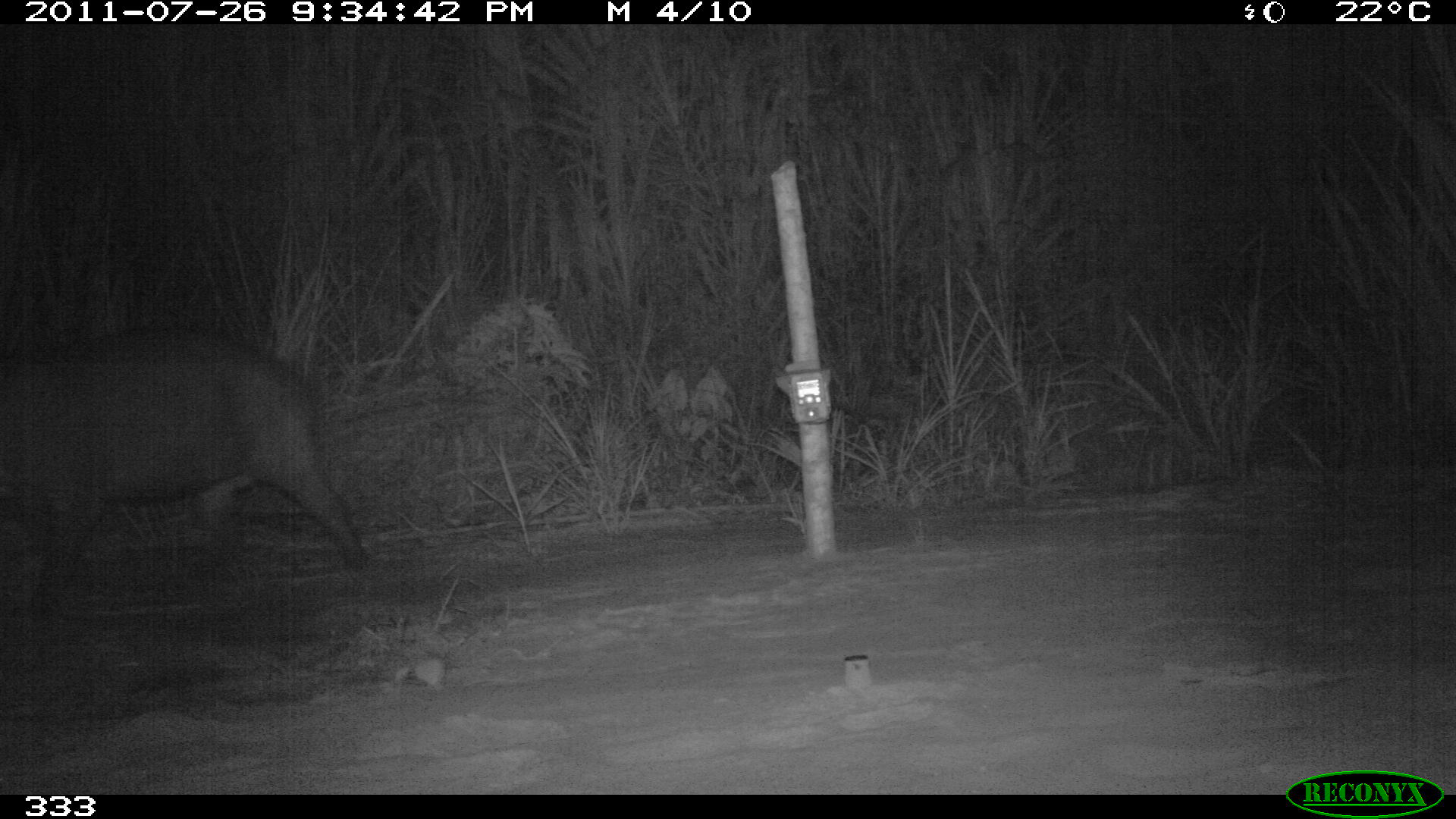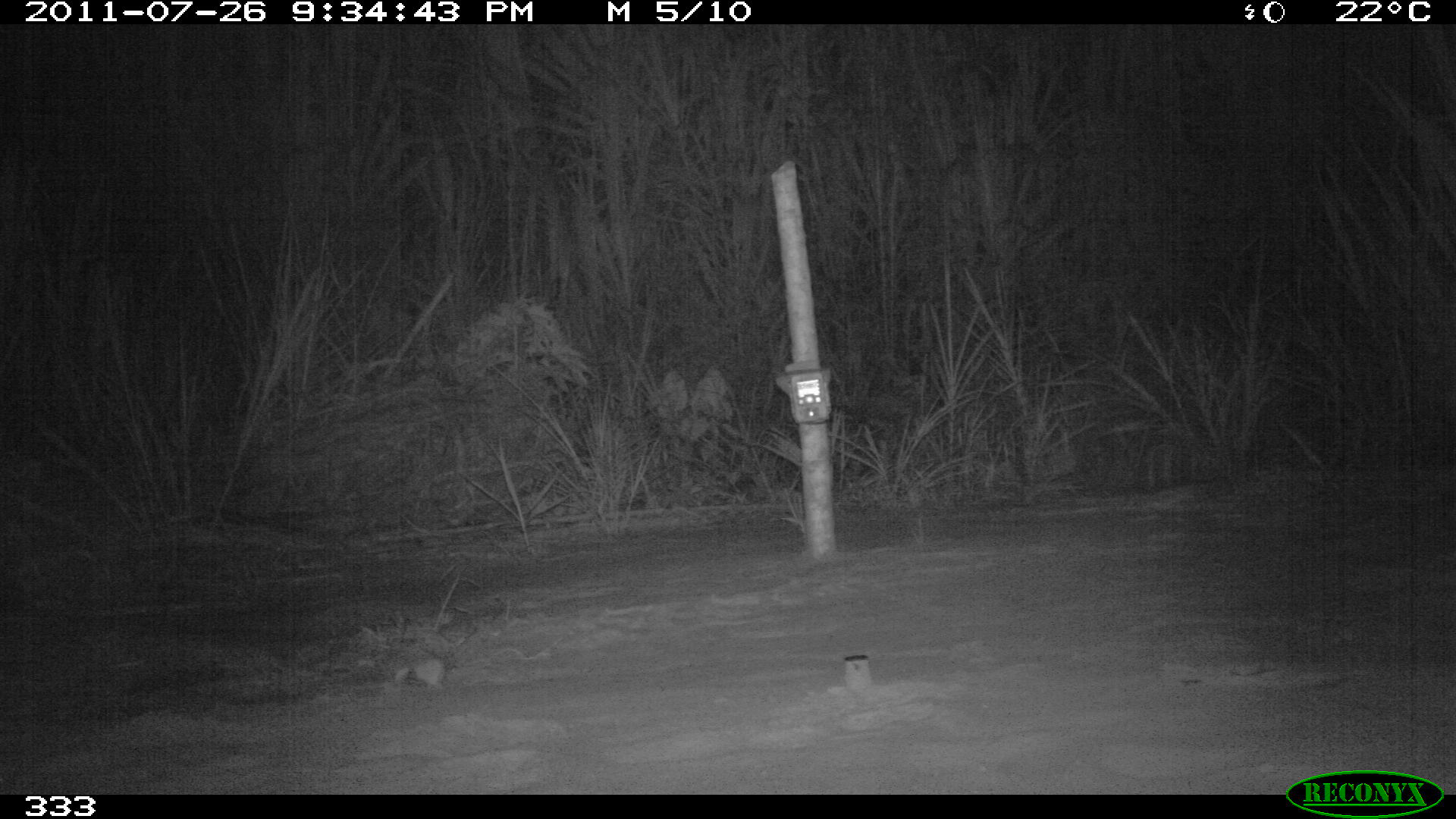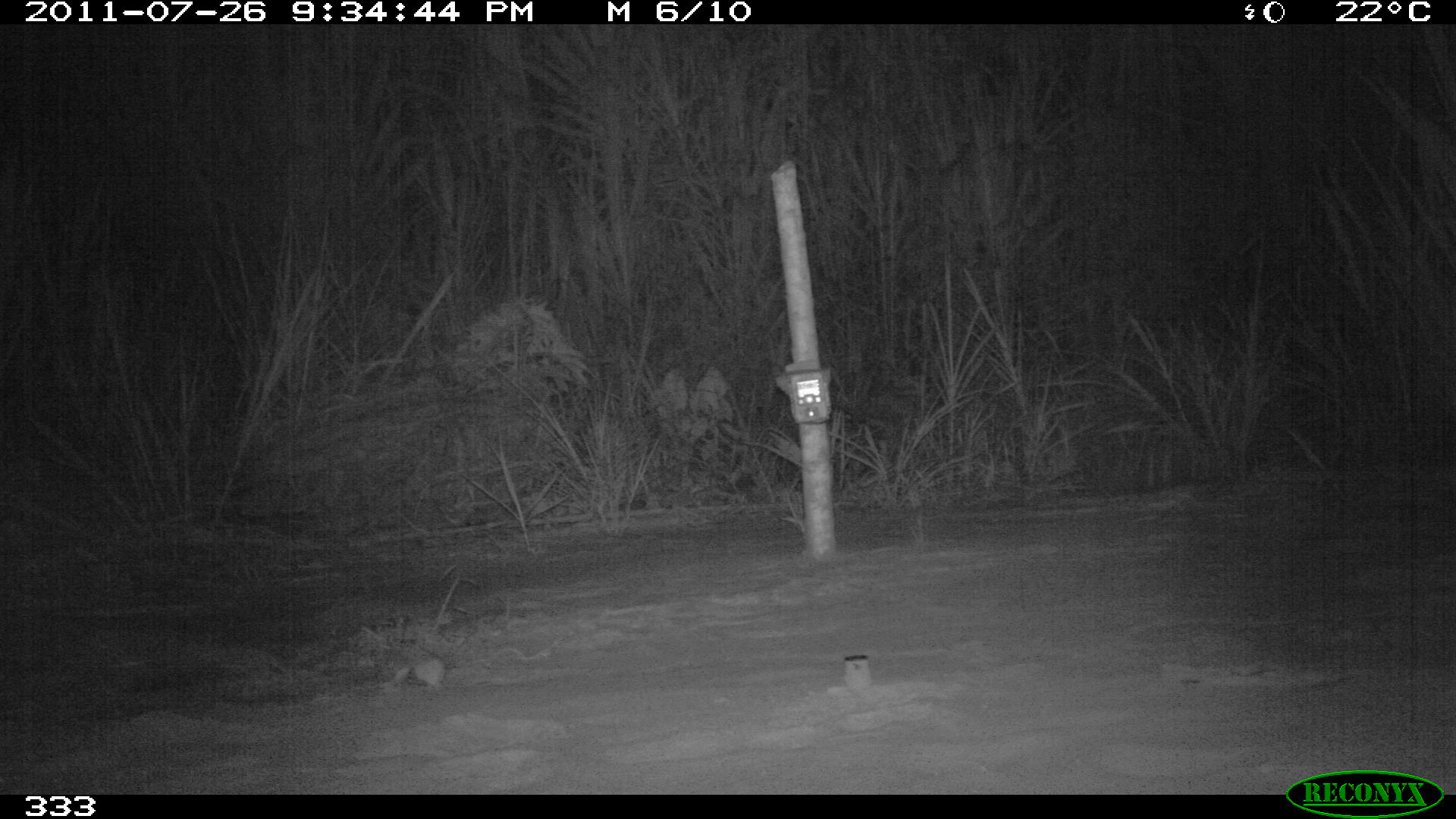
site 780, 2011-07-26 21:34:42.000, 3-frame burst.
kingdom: Animalia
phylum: Chordata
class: Mammalia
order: Perissodactyla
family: Tapiridae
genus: Tapirus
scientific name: Tapirus terrestris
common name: south american tapir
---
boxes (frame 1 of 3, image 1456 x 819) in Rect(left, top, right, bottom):
tapirus terrestris: Rect(2, 330, 368, 572)